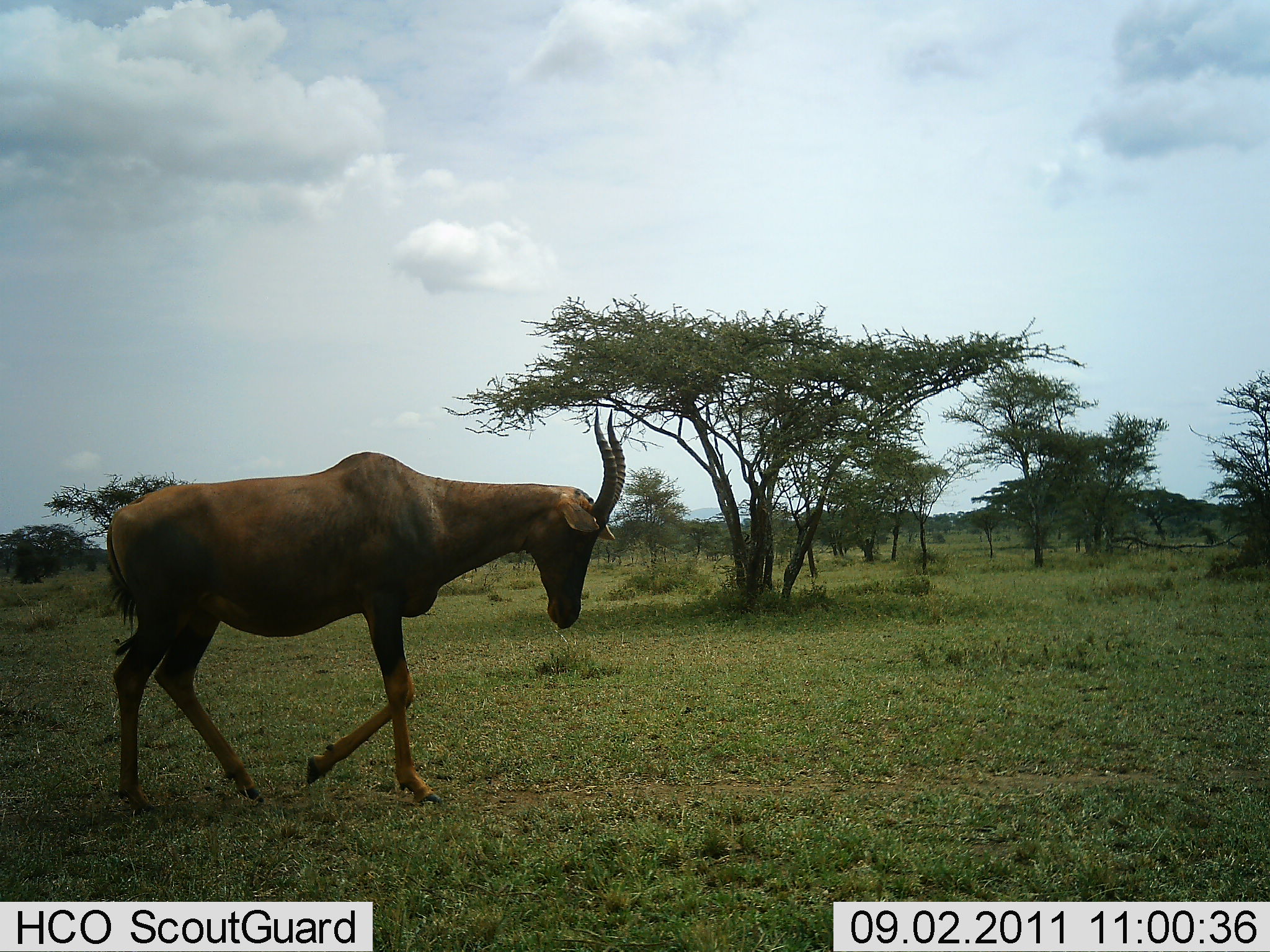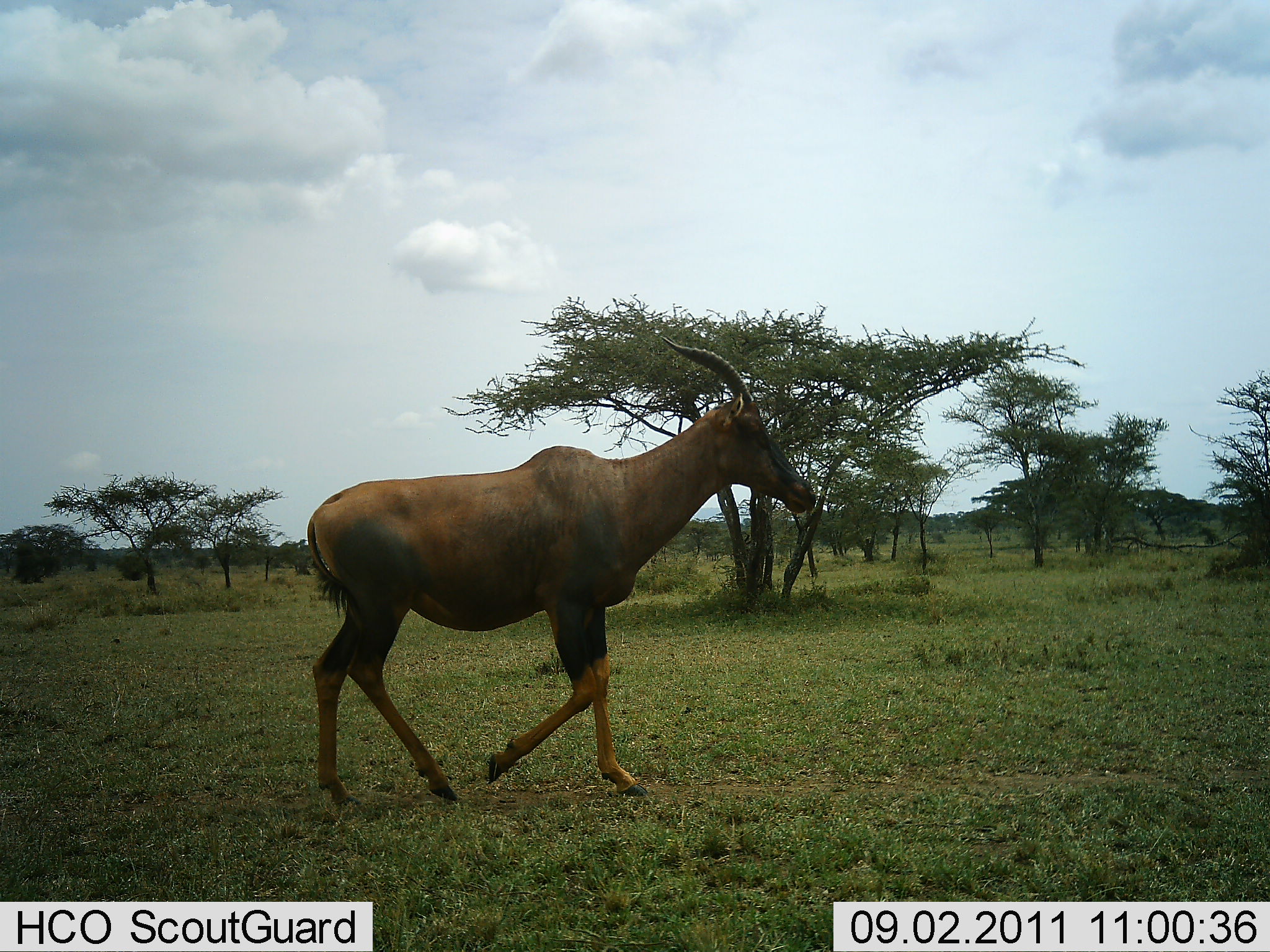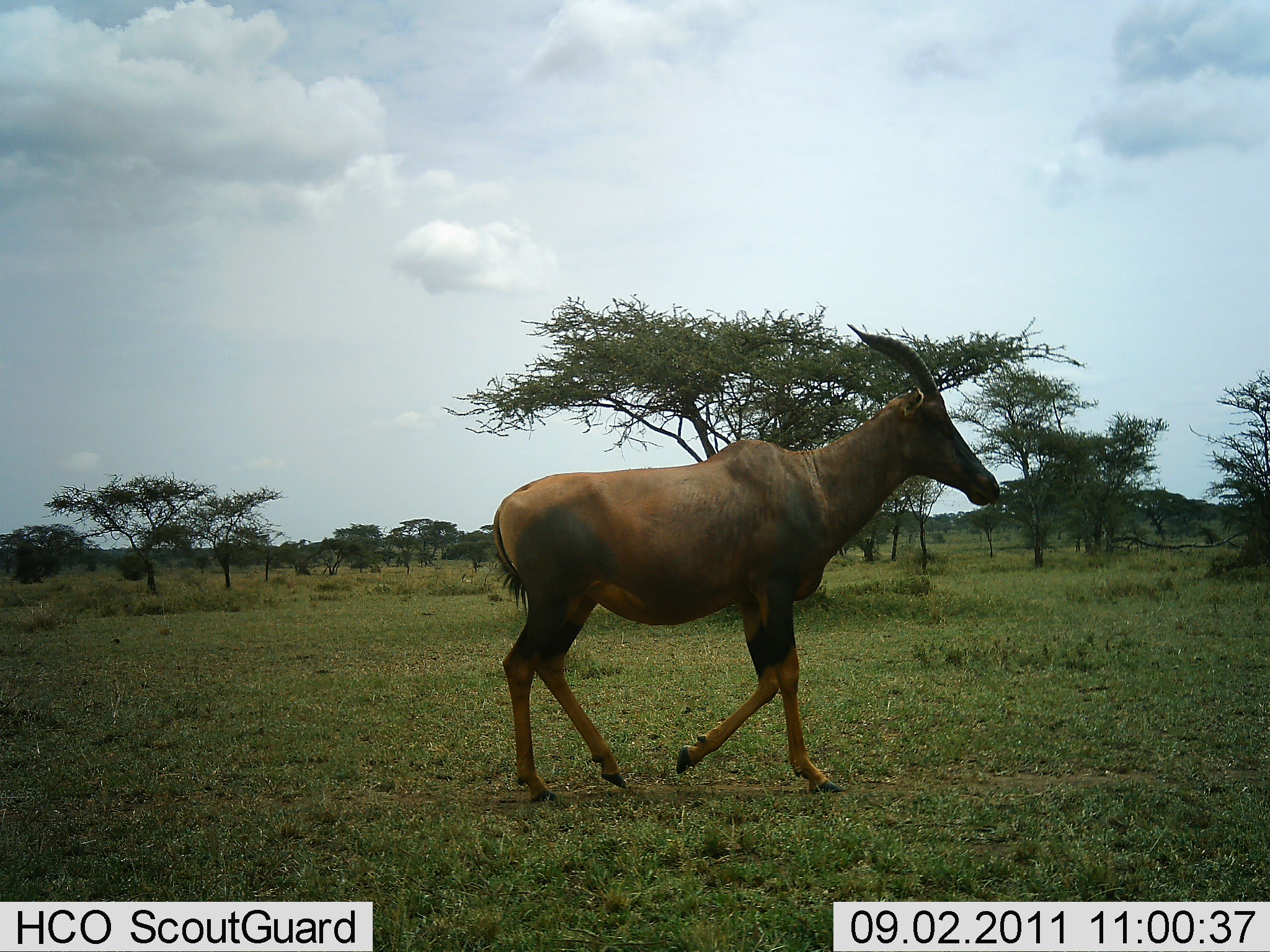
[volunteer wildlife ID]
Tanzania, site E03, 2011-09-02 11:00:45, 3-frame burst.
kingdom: Animalia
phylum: Chordata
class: Mammalia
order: Artiodactyla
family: Bovidae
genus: Damaliscus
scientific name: Damaliscus lunatus jimela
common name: topi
Topi (Damaliscus lunatus jimela), count 1. Behavior (volunteer vote fractions): standing 0%, resting 0%, moving 100%, interacting 0%. Young present (vote fraction): 0%. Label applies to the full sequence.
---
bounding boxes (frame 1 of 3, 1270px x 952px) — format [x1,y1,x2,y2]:
animal: [101,408,630,822]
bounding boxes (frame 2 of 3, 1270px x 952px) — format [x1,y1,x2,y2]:
animal: [306,337,818,815]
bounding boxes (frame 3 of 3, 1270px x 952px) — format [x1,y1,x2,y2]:
animal: [486,320,1005,809]